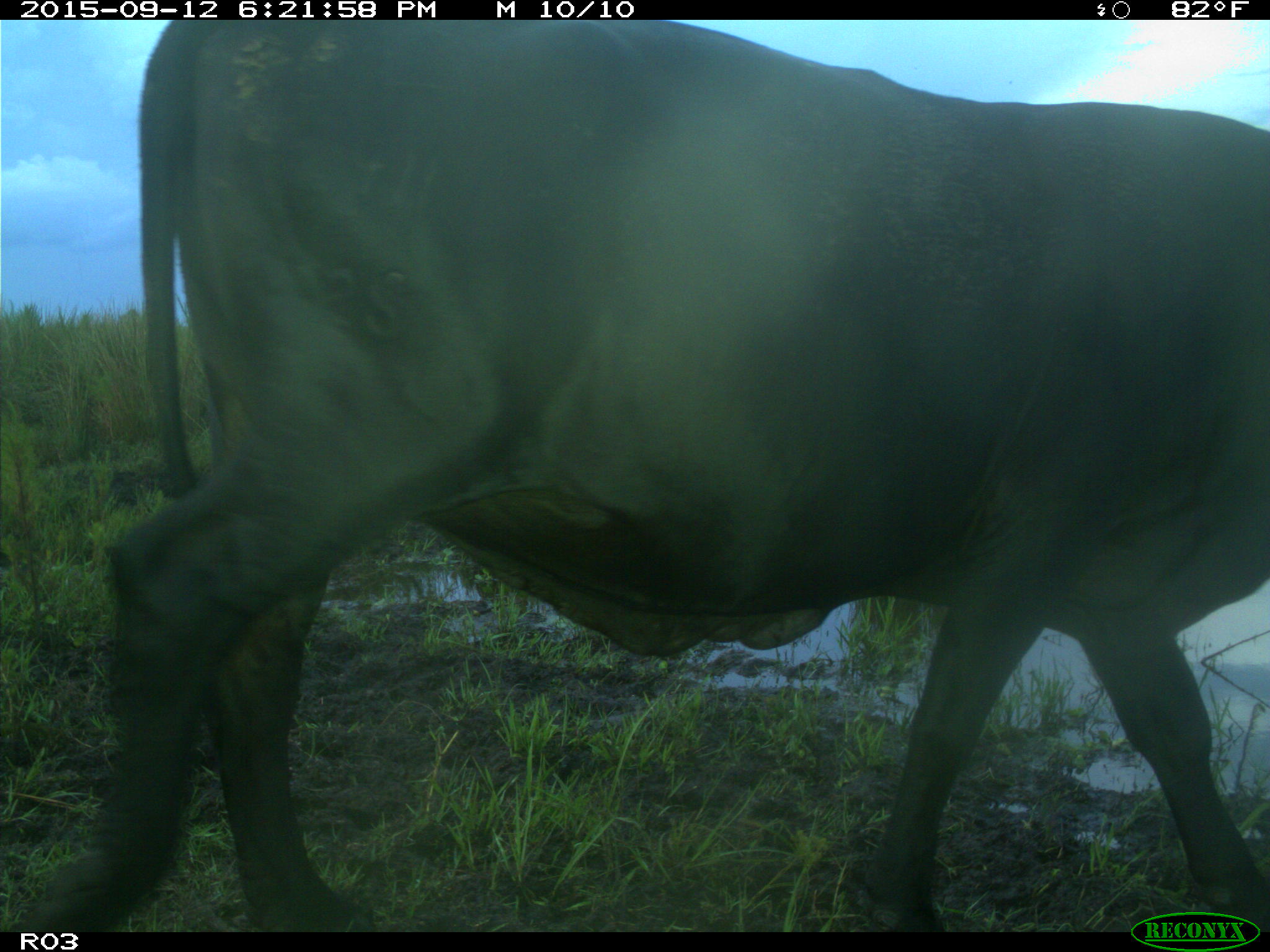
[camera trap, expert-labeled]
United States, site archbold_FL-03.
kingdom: Animalia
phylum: Chordata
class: Mammalia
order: Artiodactyla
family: Bovidae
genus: Bos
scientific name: Bos taurus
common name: domestic cow